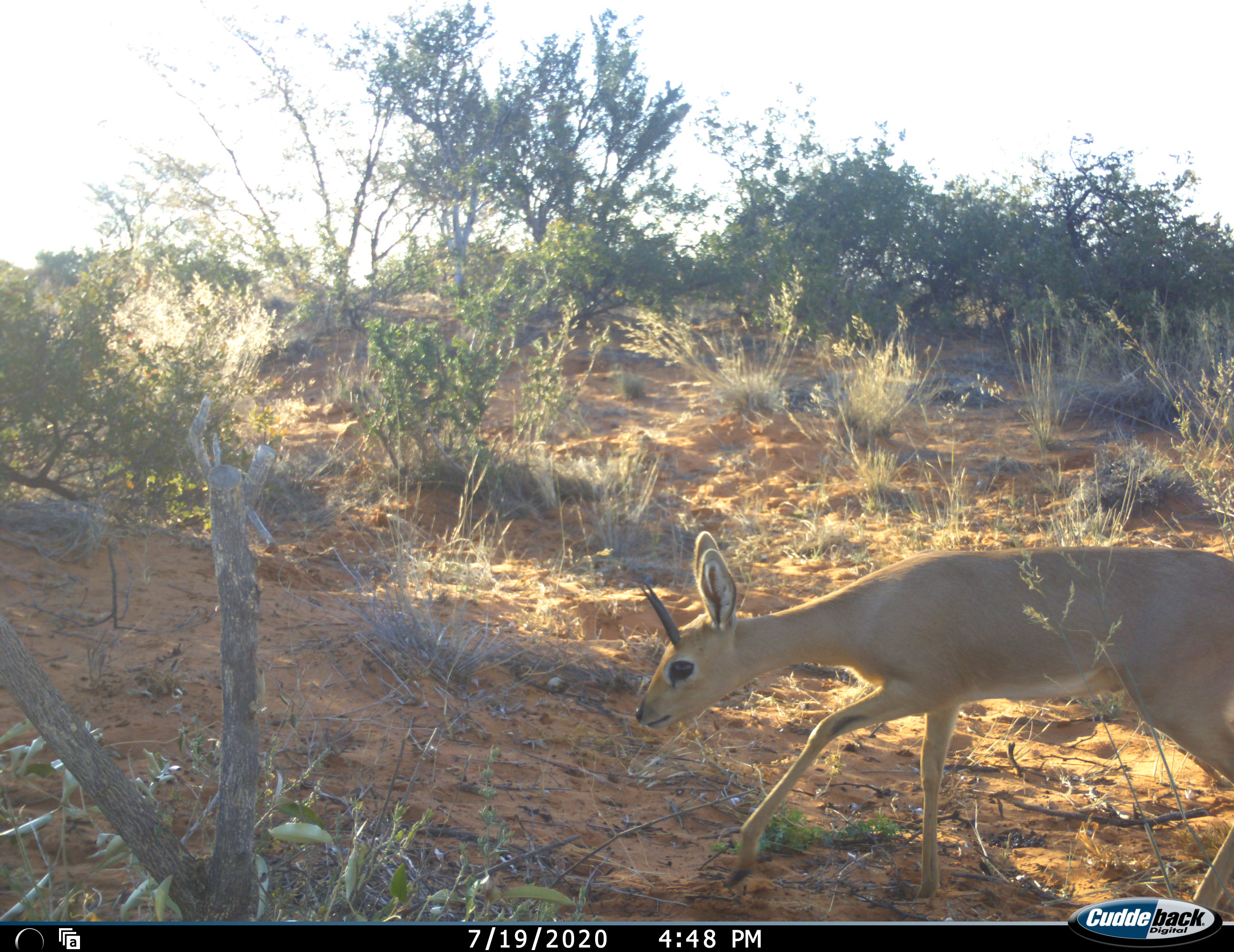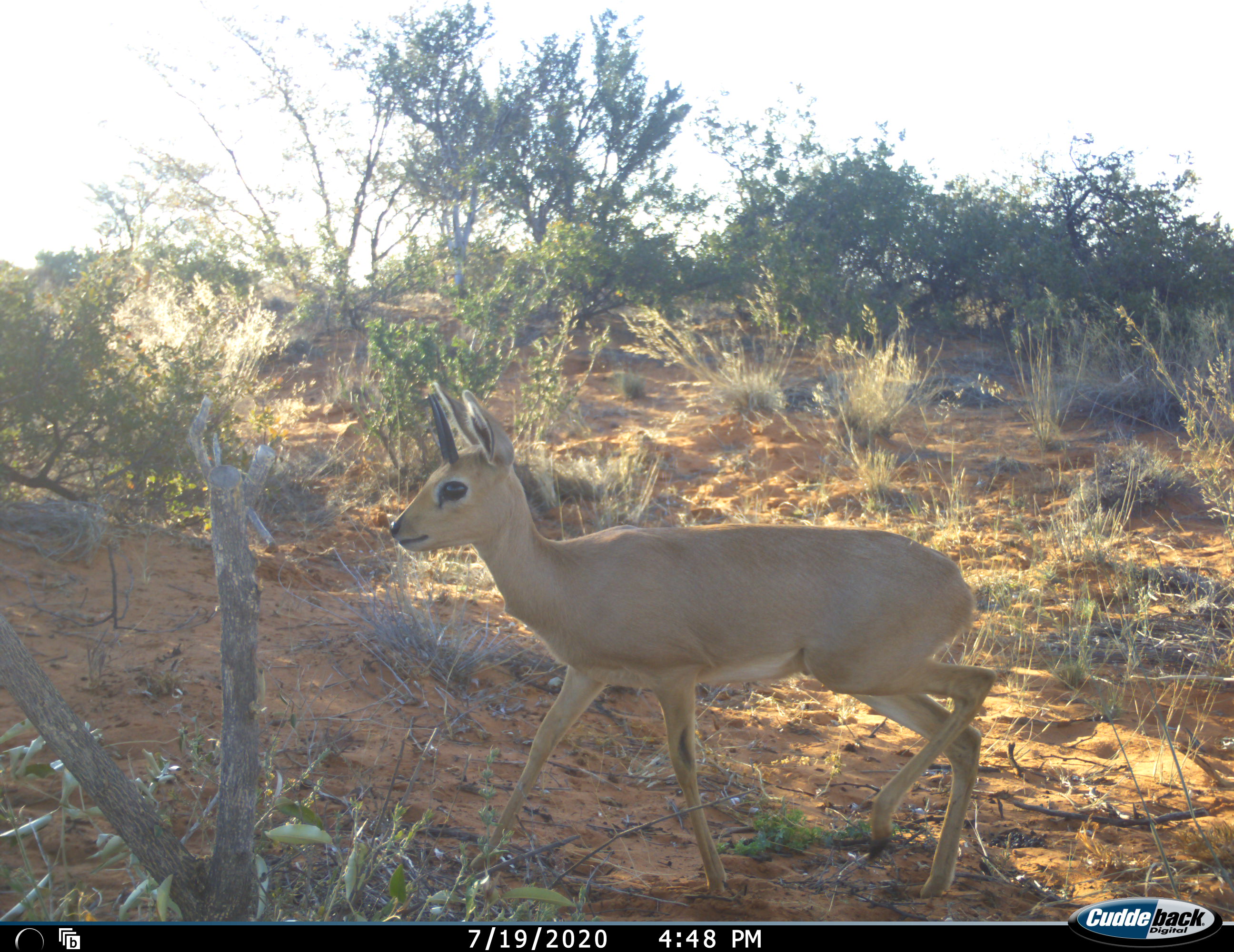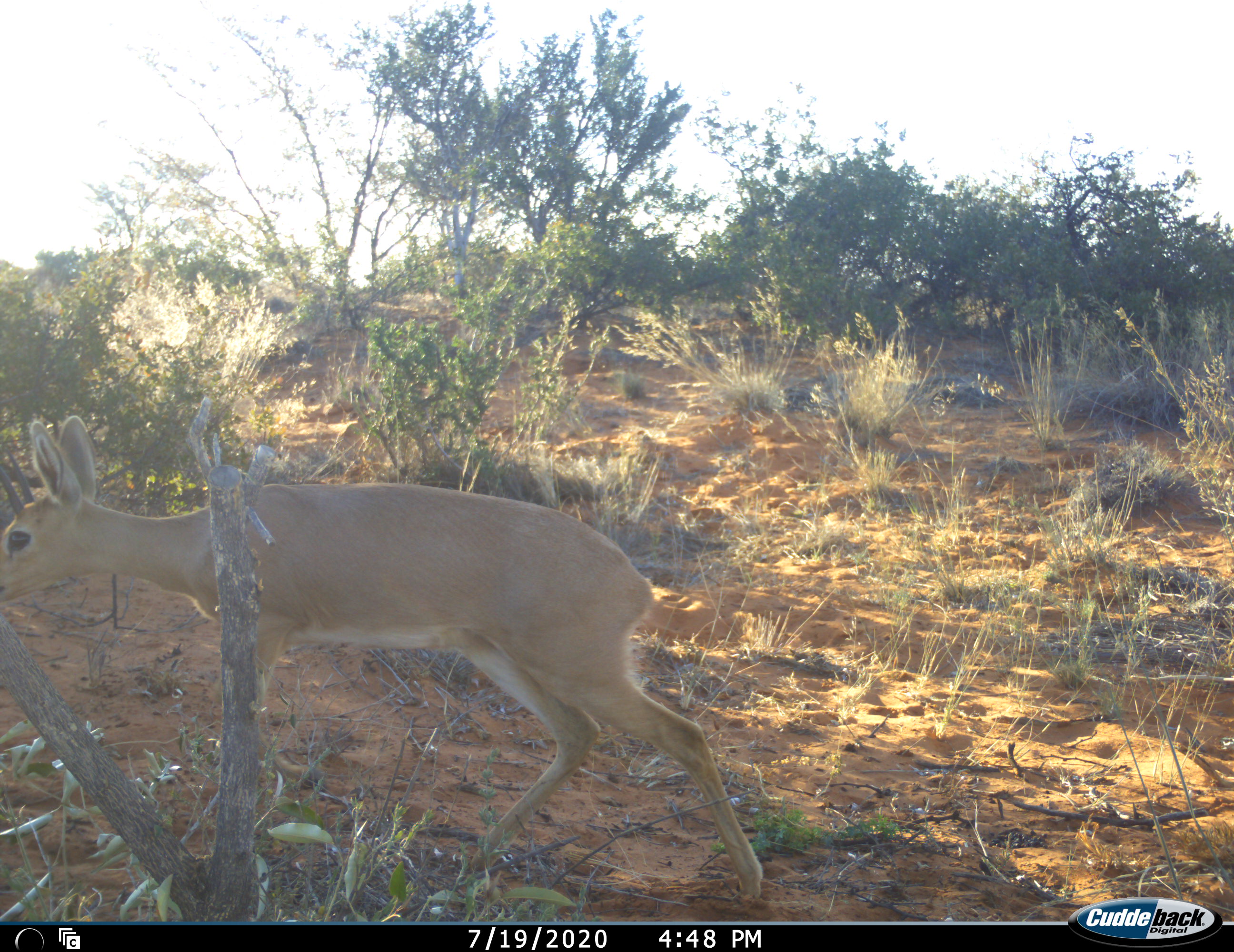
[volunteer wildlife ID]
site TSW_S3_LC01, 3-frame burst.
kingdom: Animalia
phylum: Chordata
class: Mammalia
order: Artiodactyla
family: Bovidae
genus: Raphicerus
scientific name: Raphicerus campestris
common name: steenbok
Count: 1.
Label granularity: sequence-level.